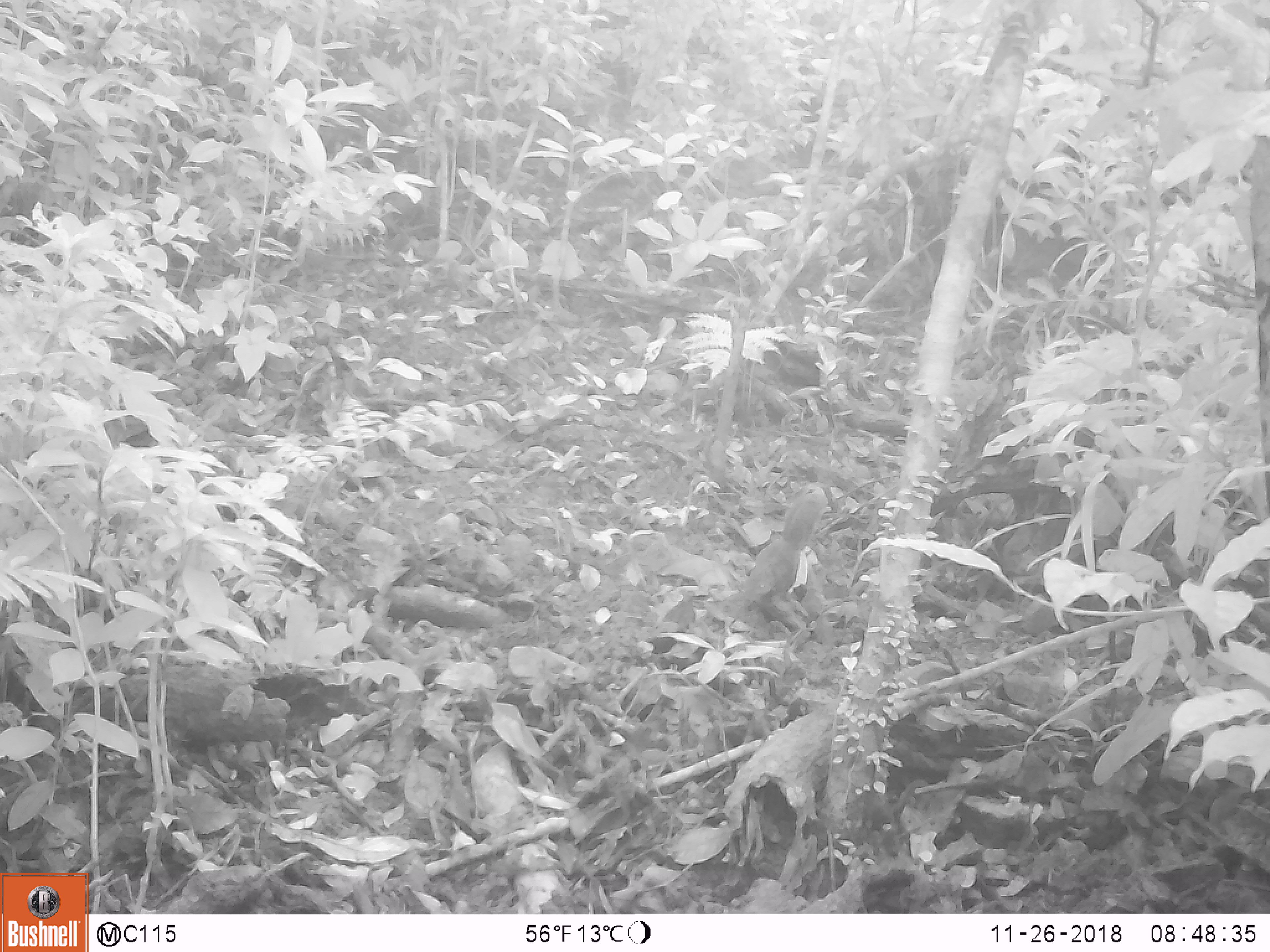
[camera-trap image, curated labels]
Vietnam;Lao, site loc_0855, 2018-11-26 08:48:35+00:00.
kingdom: Animalia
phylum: Chordata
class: Mammalia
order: Rodentia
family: Sciuridae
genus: Dremomys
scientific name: Dremomys rufigenis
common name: red-cheeked squirrel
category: red cheeked squirrel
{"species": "red cheeked squirrel (red-cheeked squirrel) (Dremomys rufigenis)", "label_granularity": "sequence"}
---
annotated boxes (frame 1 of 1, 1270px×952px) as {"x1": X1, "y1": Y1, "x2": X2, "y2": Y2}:
red cheeked squirrel: {"x1": 741, "y1": 485, "x2": 829, "y2": 612}